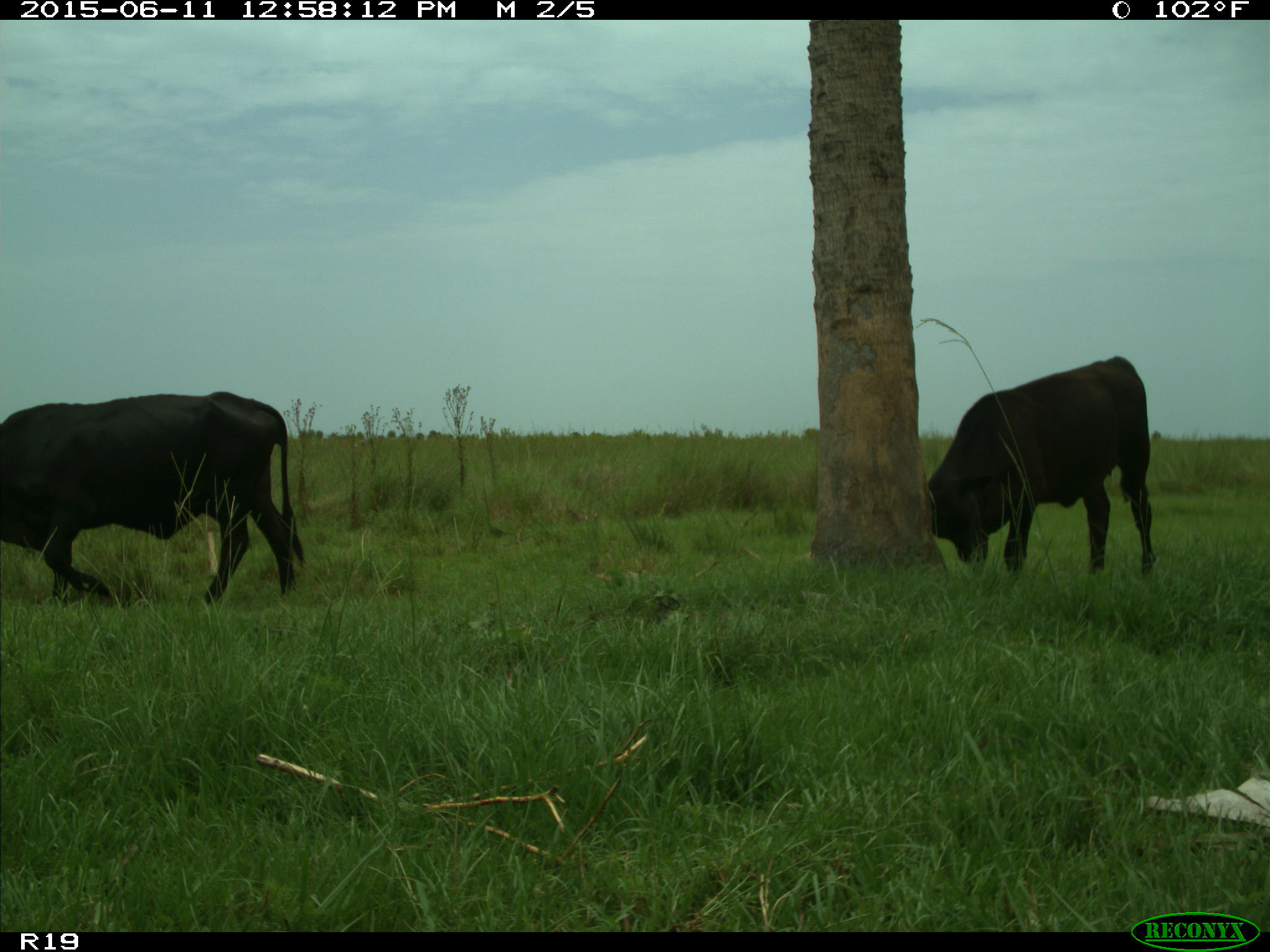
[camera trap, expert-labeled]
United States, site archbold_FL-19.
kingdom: Animalia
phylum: Chordata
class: Mammalia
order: Artiodactyla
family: Bovidae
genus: Bos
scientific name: Bos taurus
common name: domestic cow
Bos taurus (domestic cow).